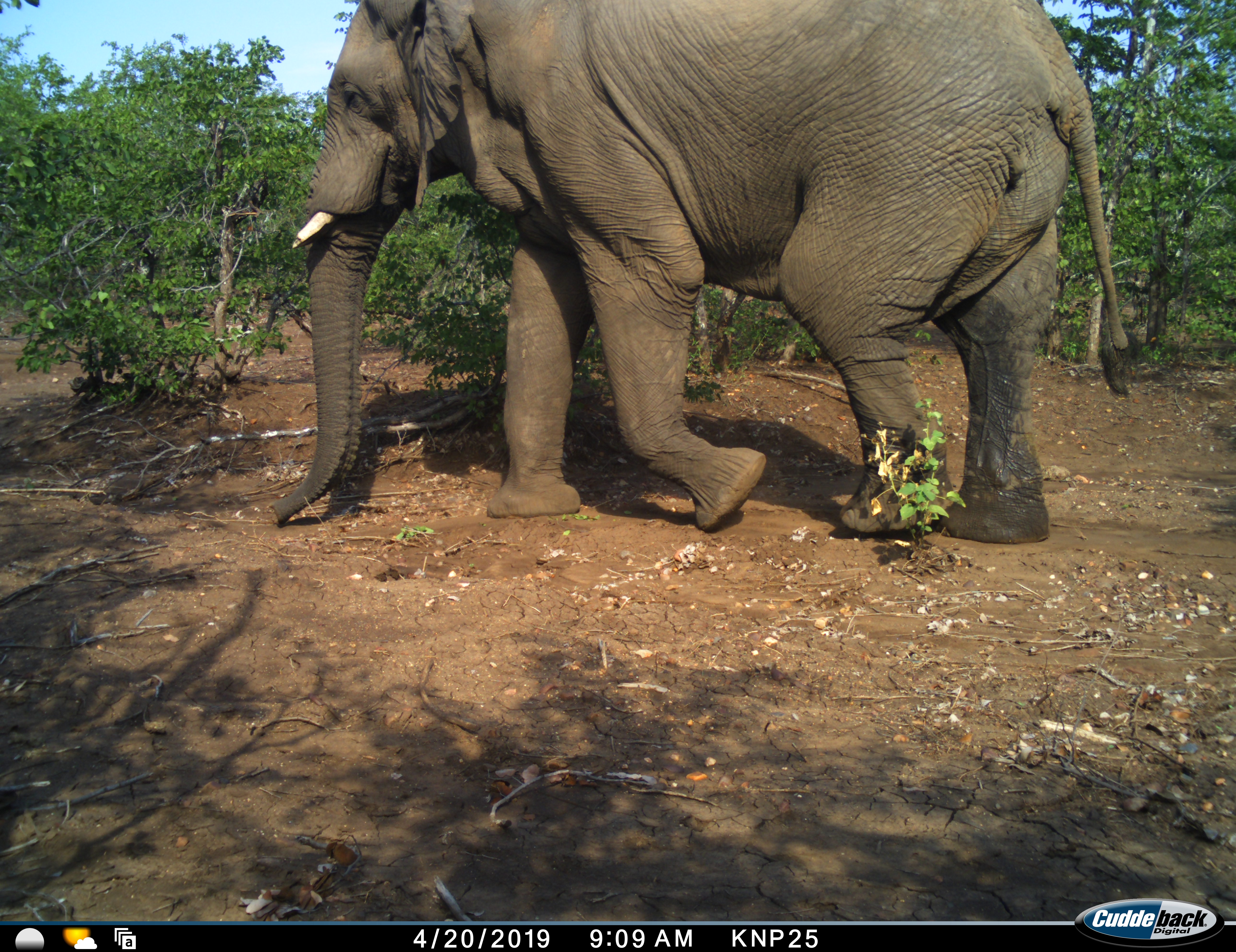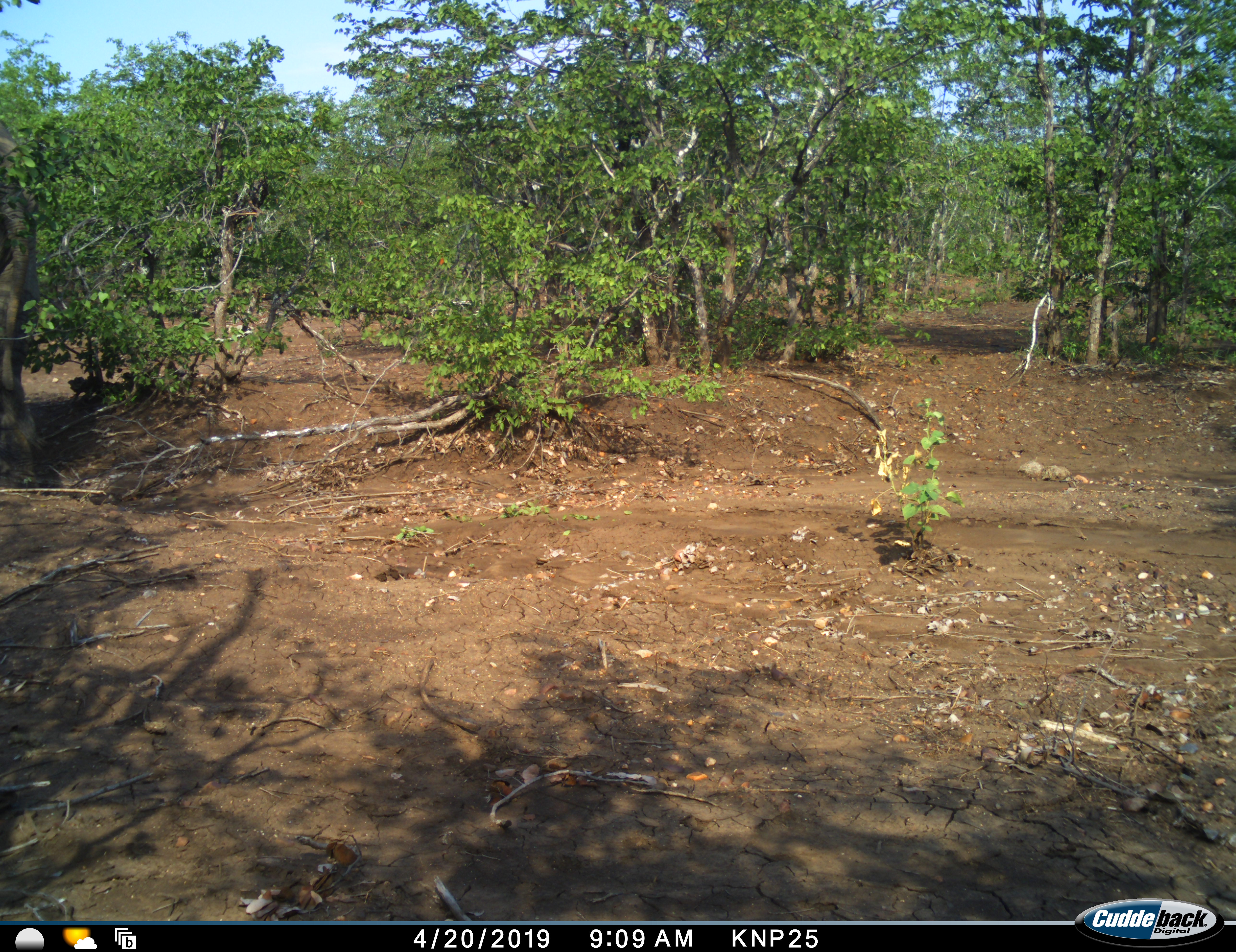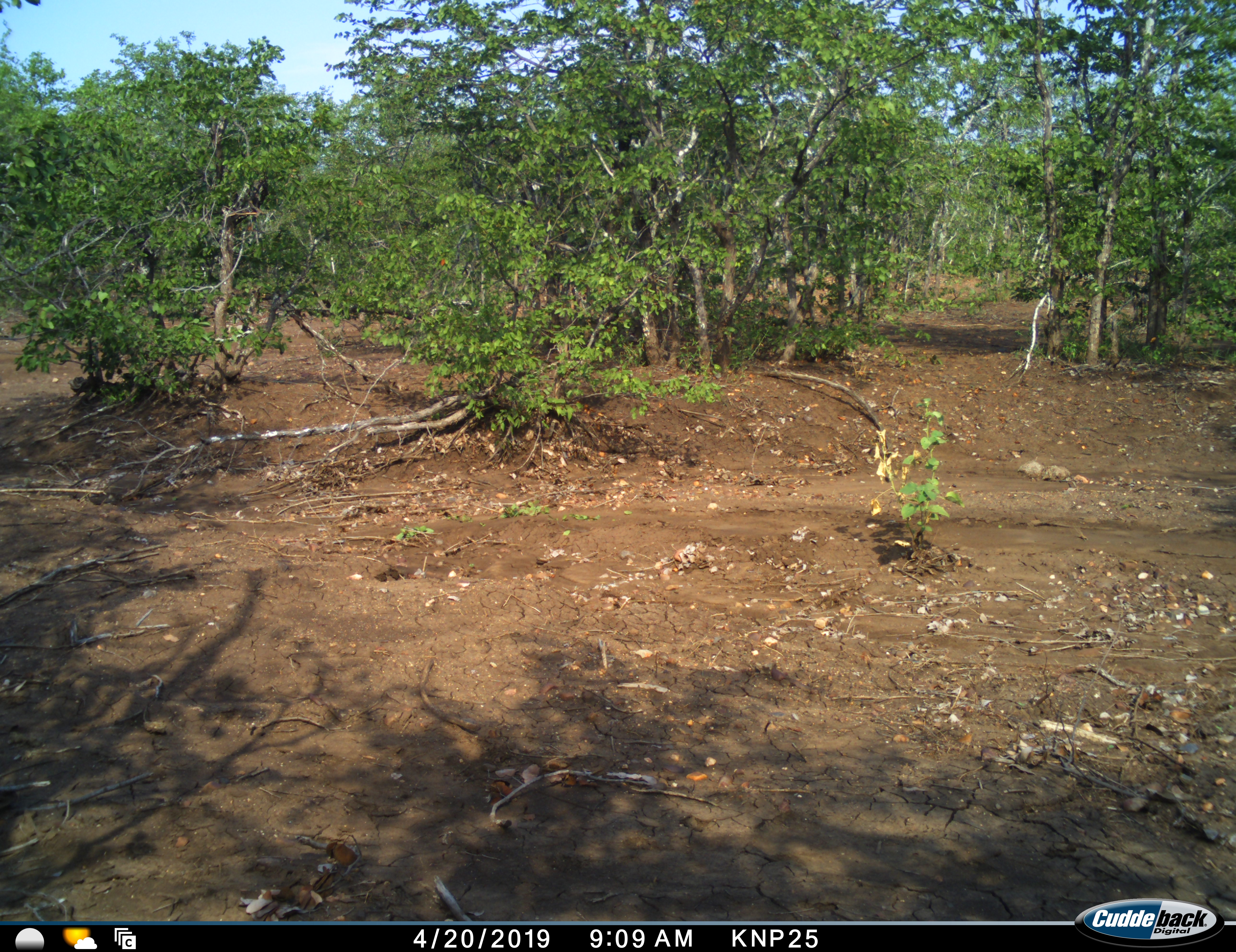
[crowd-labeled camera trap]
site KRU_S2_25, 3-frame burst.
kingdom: Animalia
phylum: Chordata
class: Mammalia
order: Proboscidea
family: Elephantidae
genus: Loxodonta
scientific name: Loxodonta africana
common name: african bush elephant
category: elephant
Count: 1.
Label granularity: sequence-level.